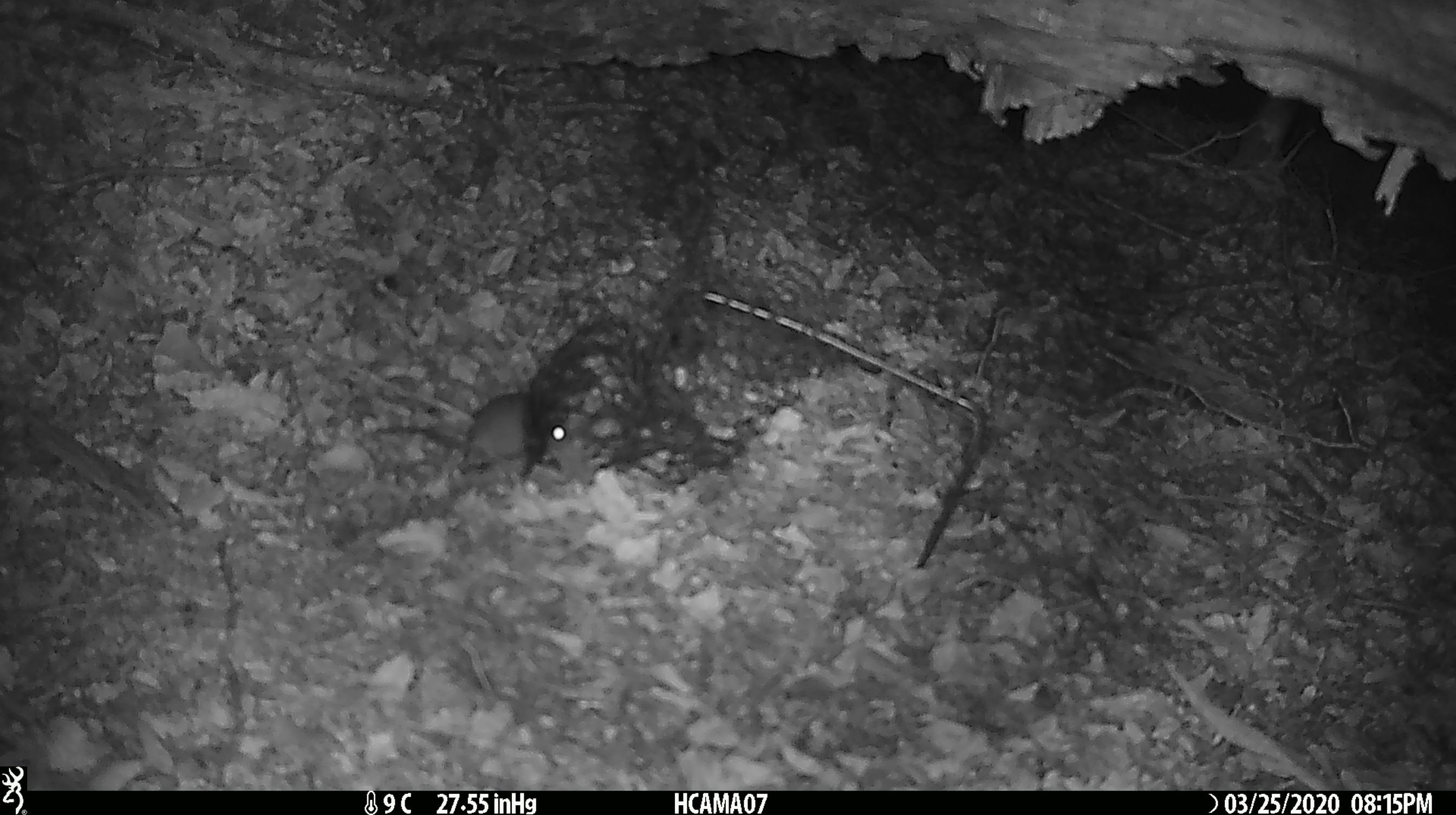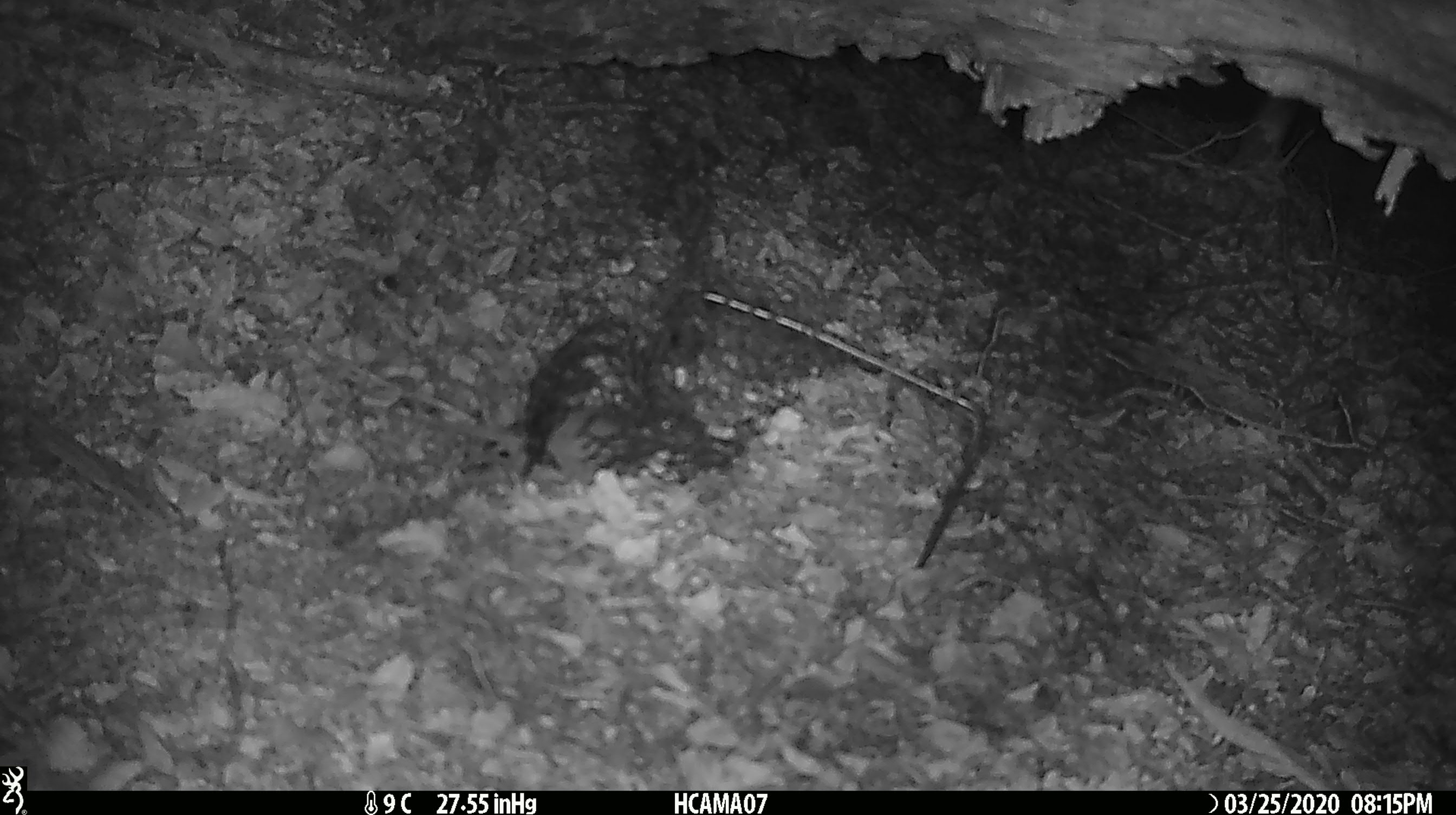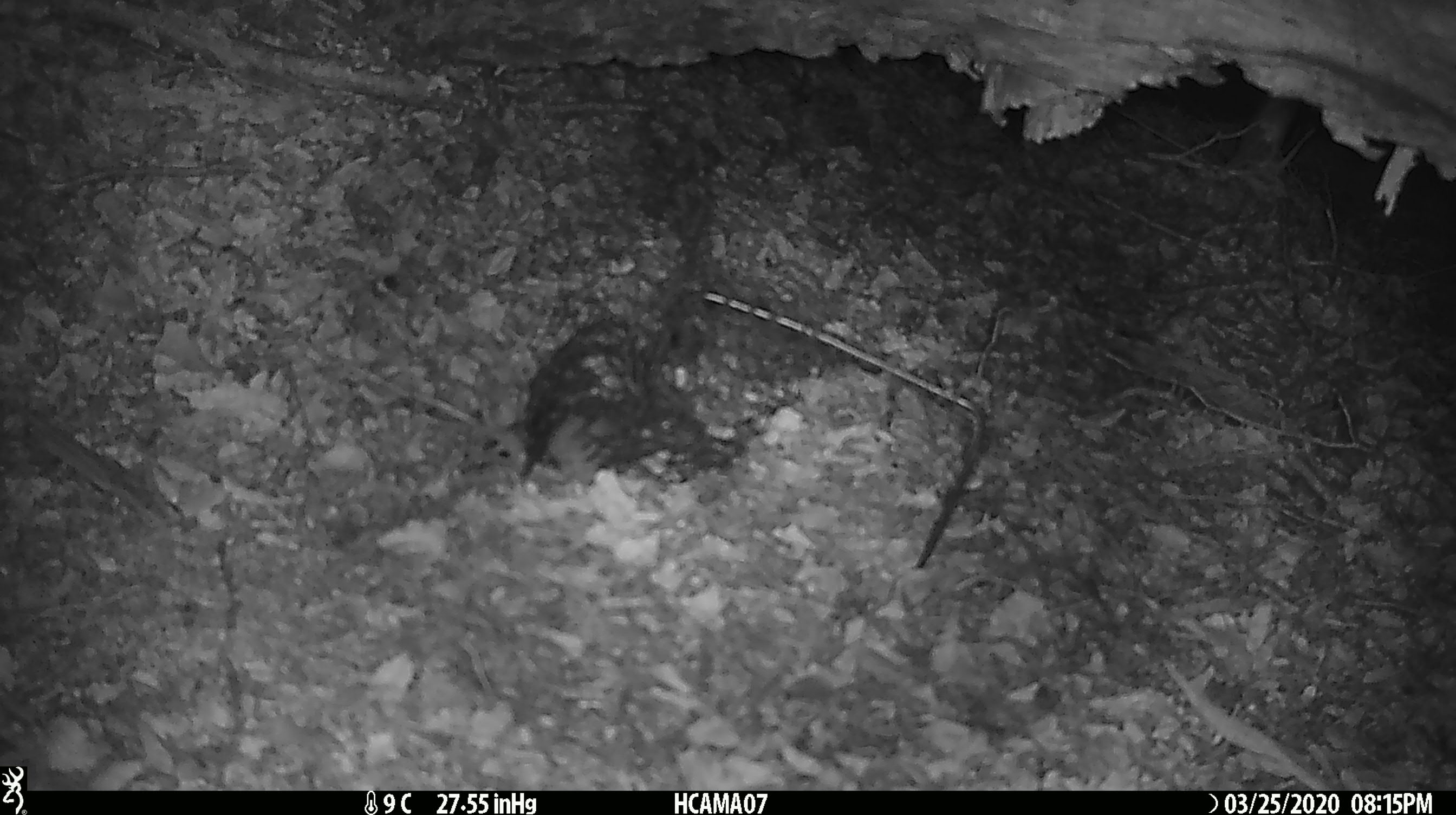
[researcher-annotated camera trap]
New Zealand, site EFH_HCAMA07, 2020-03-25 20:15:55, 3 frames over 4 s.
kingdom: Animalia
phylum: Chordata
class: Mammalia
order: Rodentia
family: Muridae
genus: Mus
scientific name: Mus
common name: mouse